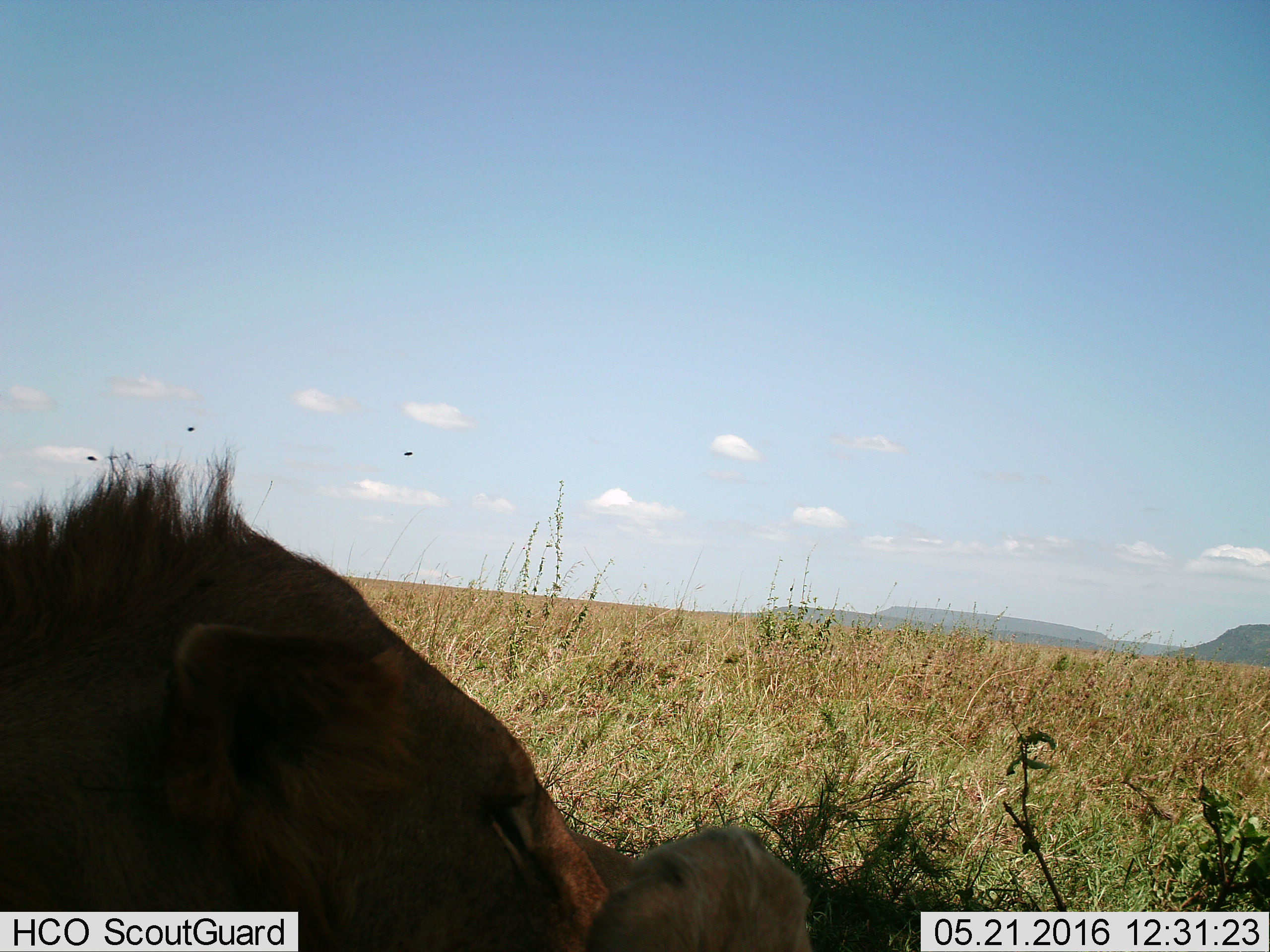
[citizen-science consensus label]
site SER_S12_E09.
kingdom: Animalia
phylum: Chordata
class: Mammalia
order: Carnivora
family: Felidae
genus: Panthera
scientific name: Panthera leo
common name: lion male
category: lionmale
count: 1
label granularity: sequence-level